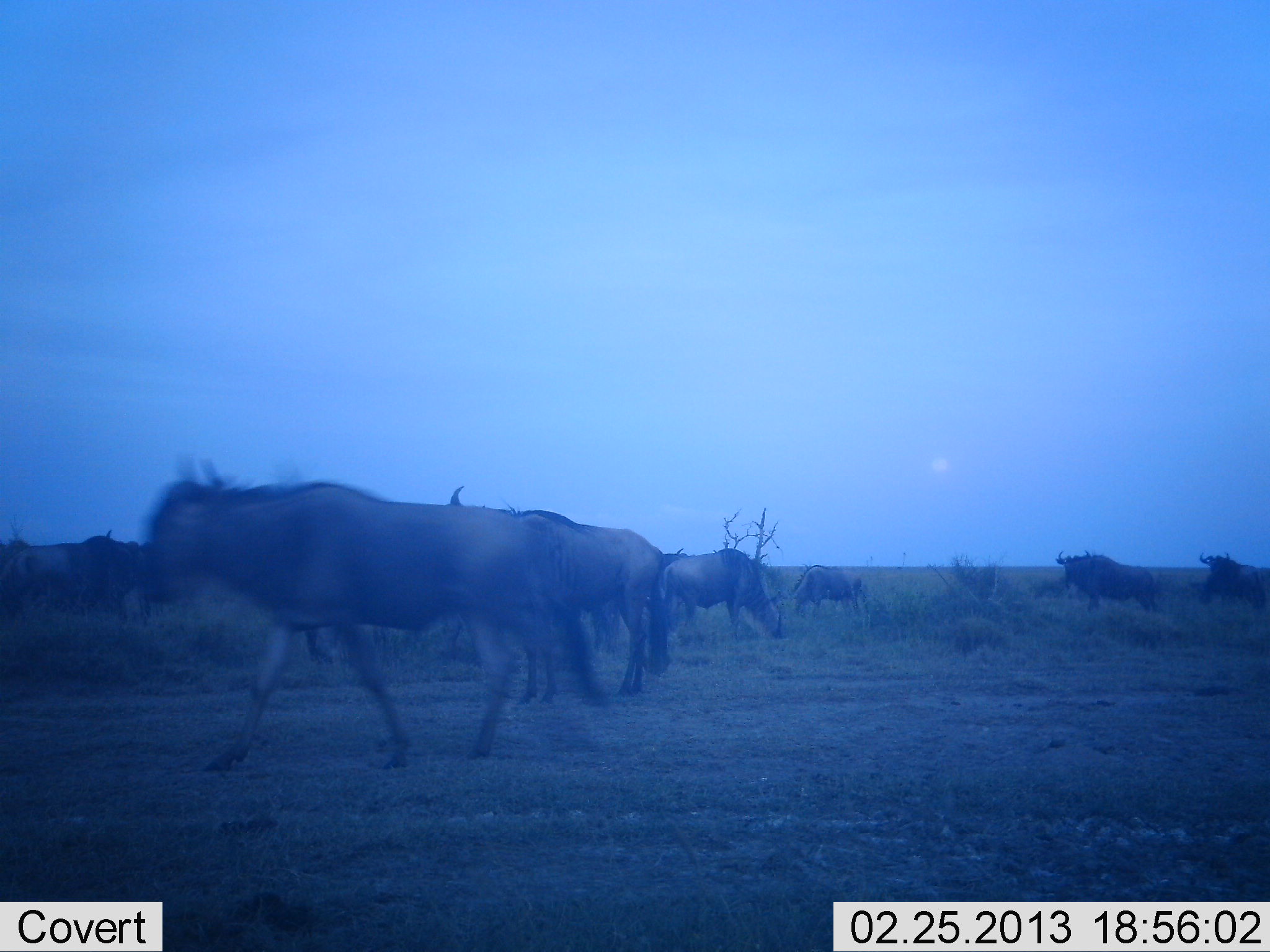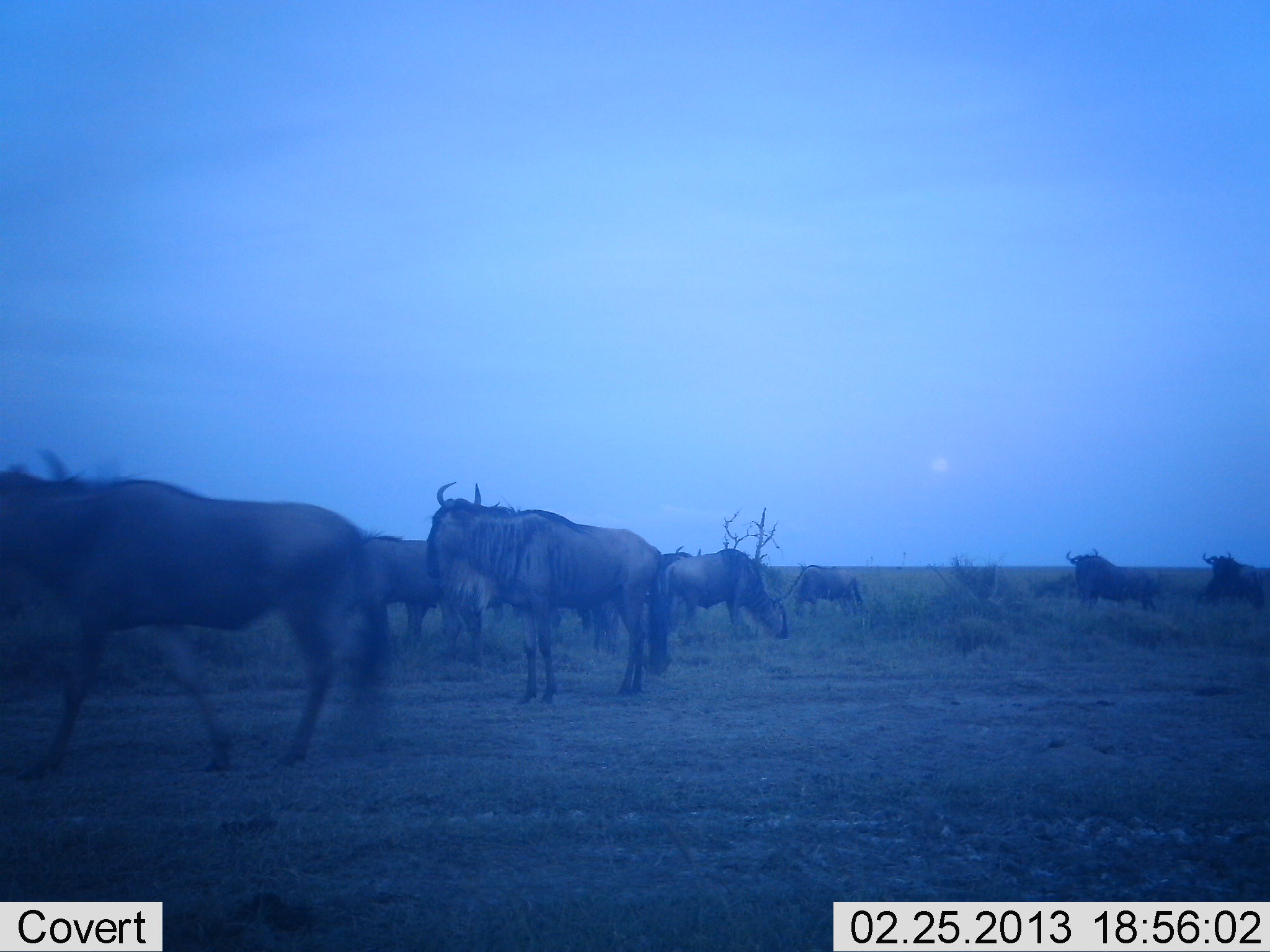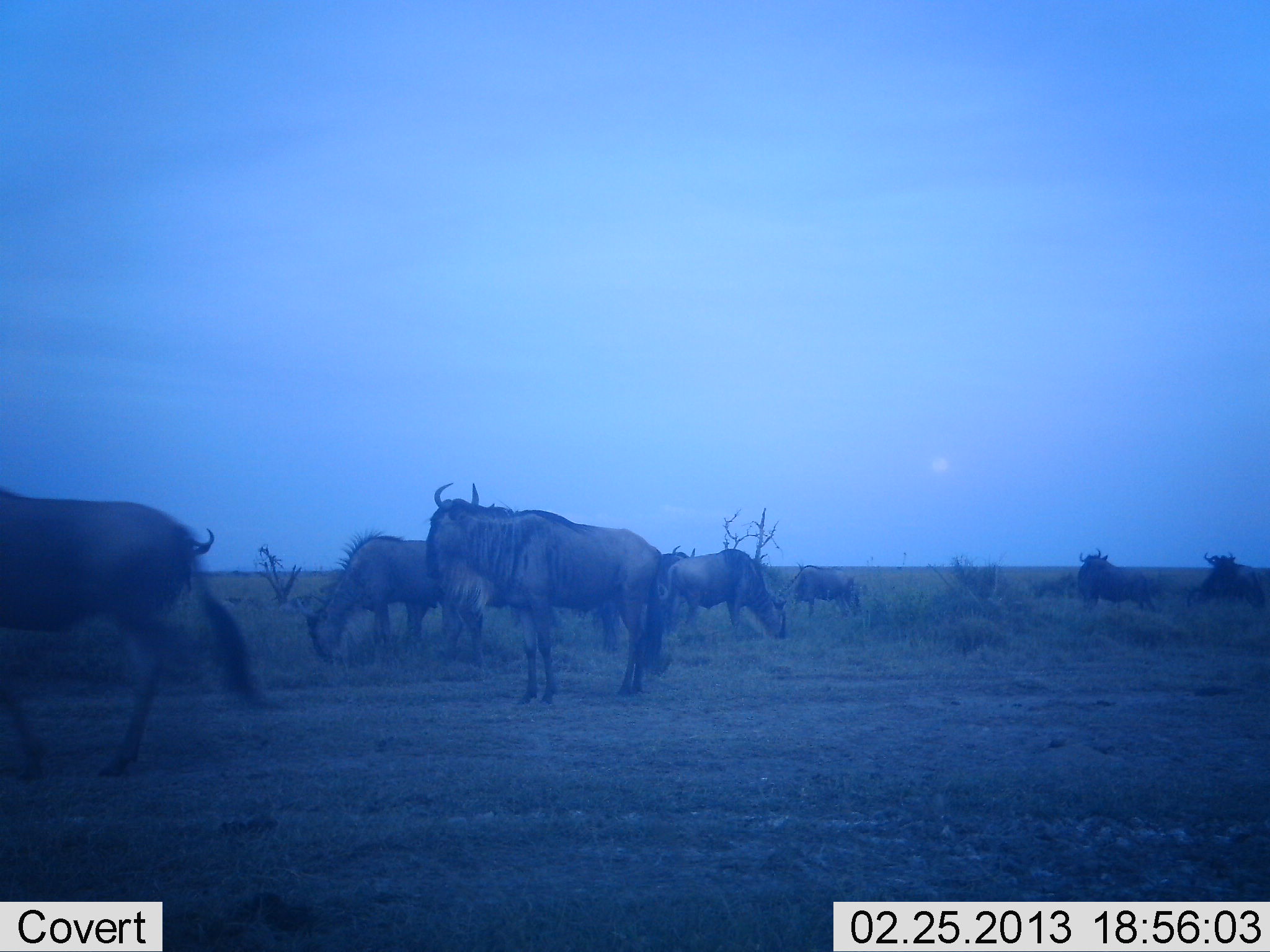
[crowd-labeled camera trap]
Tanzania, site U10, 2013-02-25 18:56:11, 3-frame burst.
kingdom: Animalia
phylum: Chordata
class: Mammalia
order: Artiodactyla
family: Bovidae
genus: Connochaetes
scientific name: Connochaetes taurinus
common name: blue wildebeest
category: wildebeest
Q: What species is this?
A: Wildebeest (blue wildebeest) (Connochaetes taurinus).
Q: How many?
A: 10.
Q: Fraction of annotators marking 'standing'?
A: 74%.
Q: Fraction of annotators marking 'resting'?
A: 5%.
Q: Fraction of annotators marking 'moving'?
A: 79%.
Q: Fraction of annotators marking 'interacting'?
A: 5%.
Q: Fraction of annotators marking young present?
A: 0%.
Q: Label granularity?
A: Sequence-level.